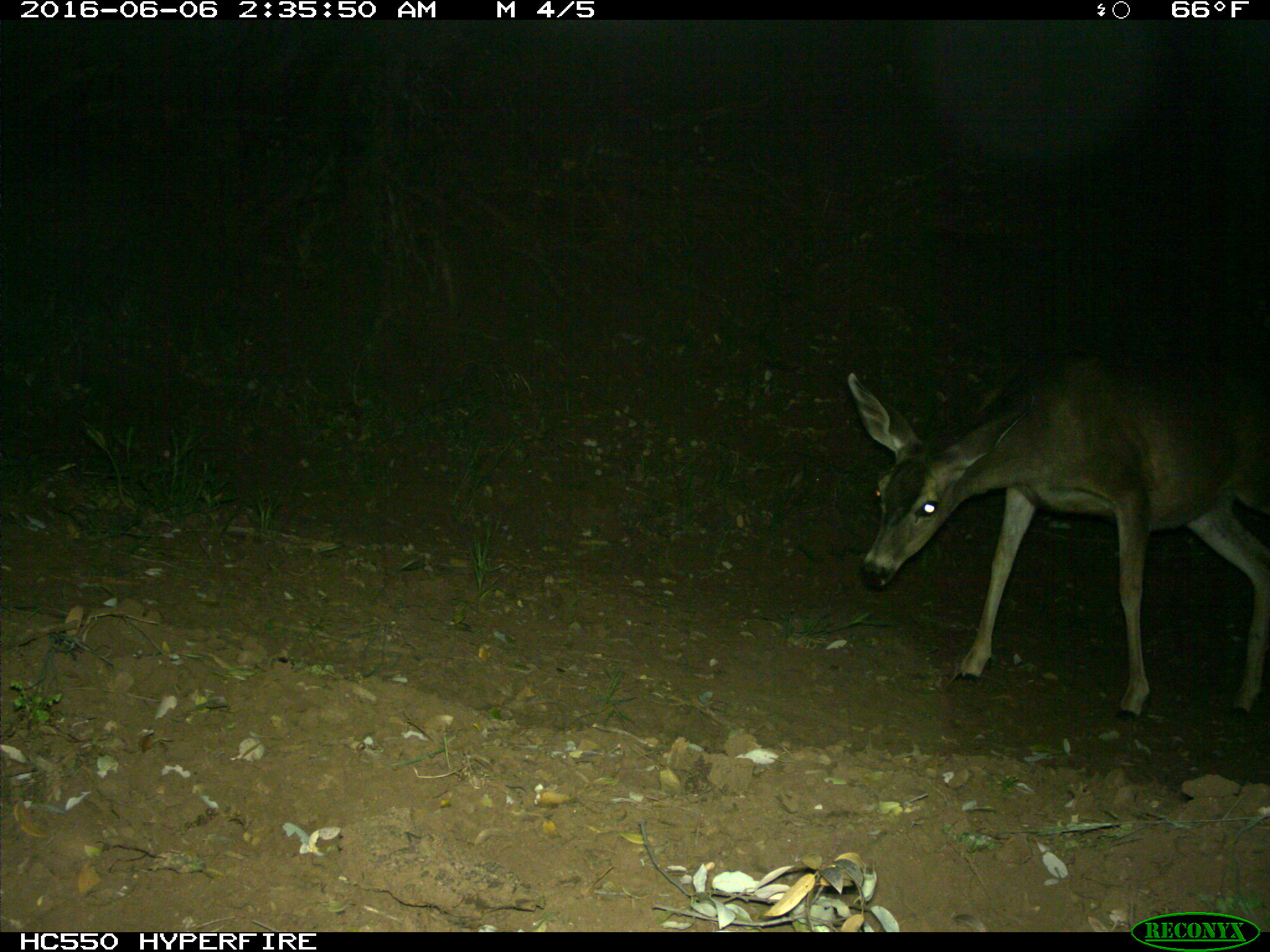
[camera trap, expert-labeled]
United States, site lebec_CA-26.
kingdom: Animalia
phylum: Chordata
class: Mammalia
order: Artiodactyla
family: Cervidae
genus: Odocoileus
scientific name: Odocoileus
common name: deer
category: unidentified deer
Unidentified deer (deer) (Odocoileus).